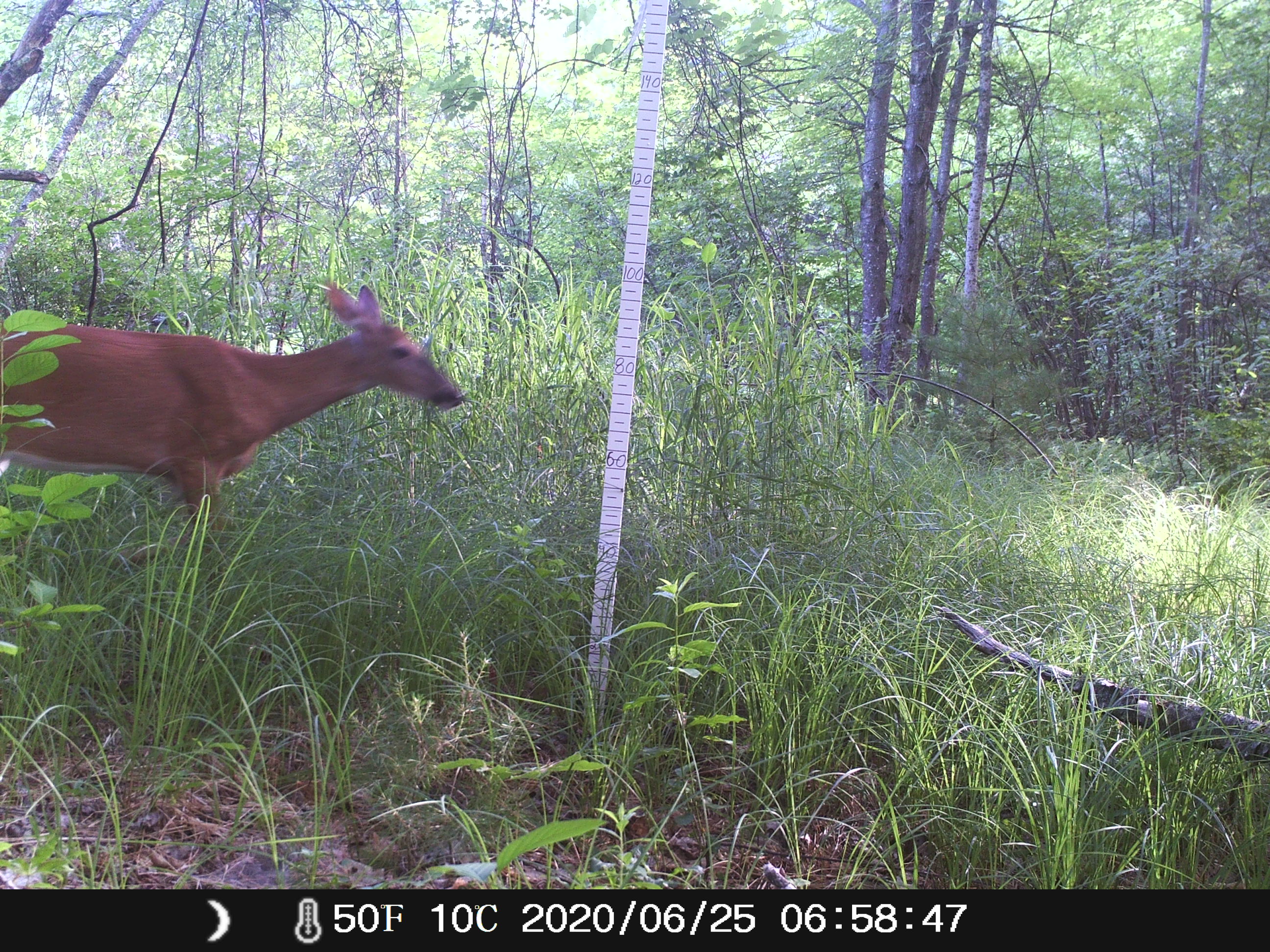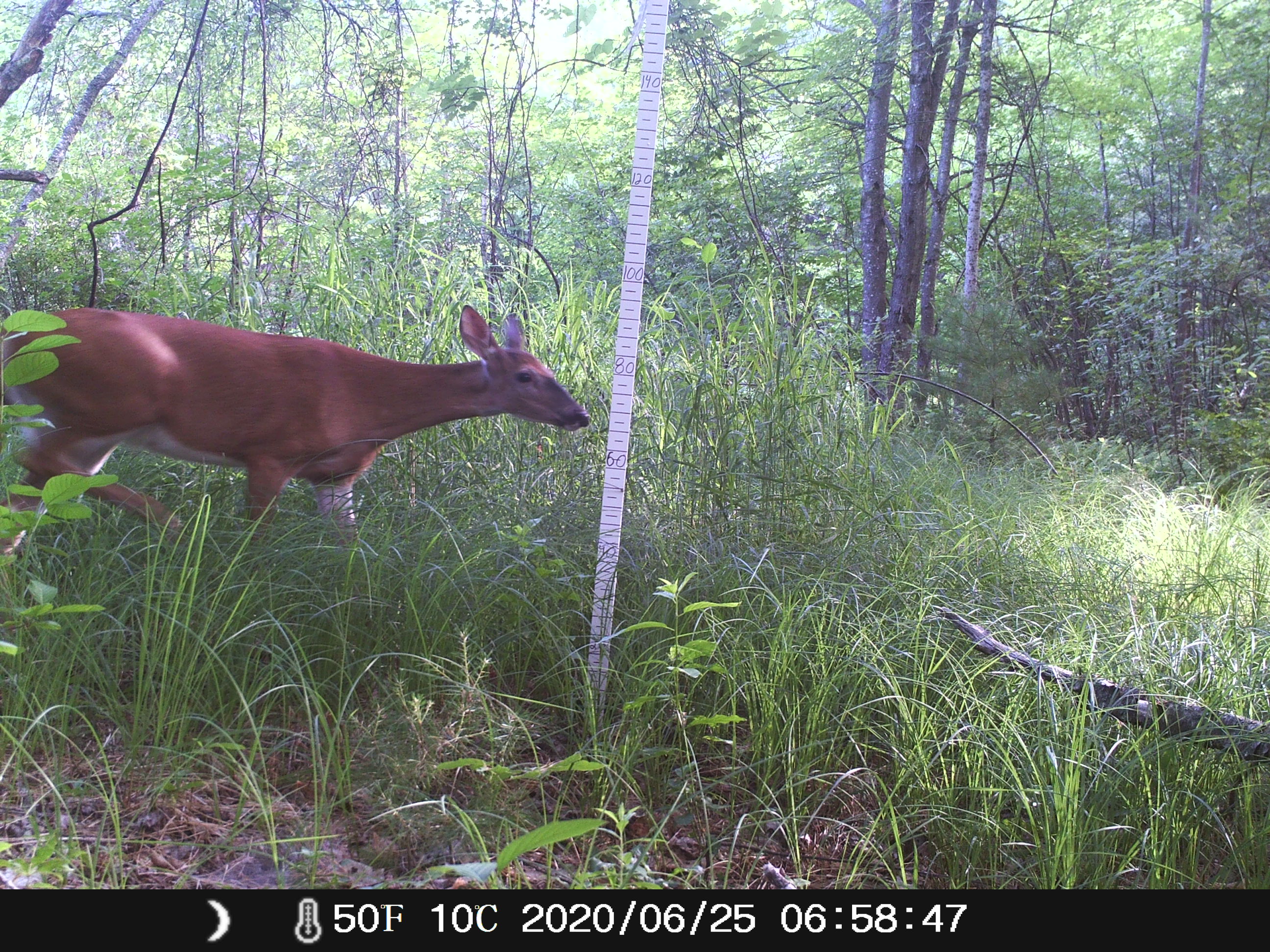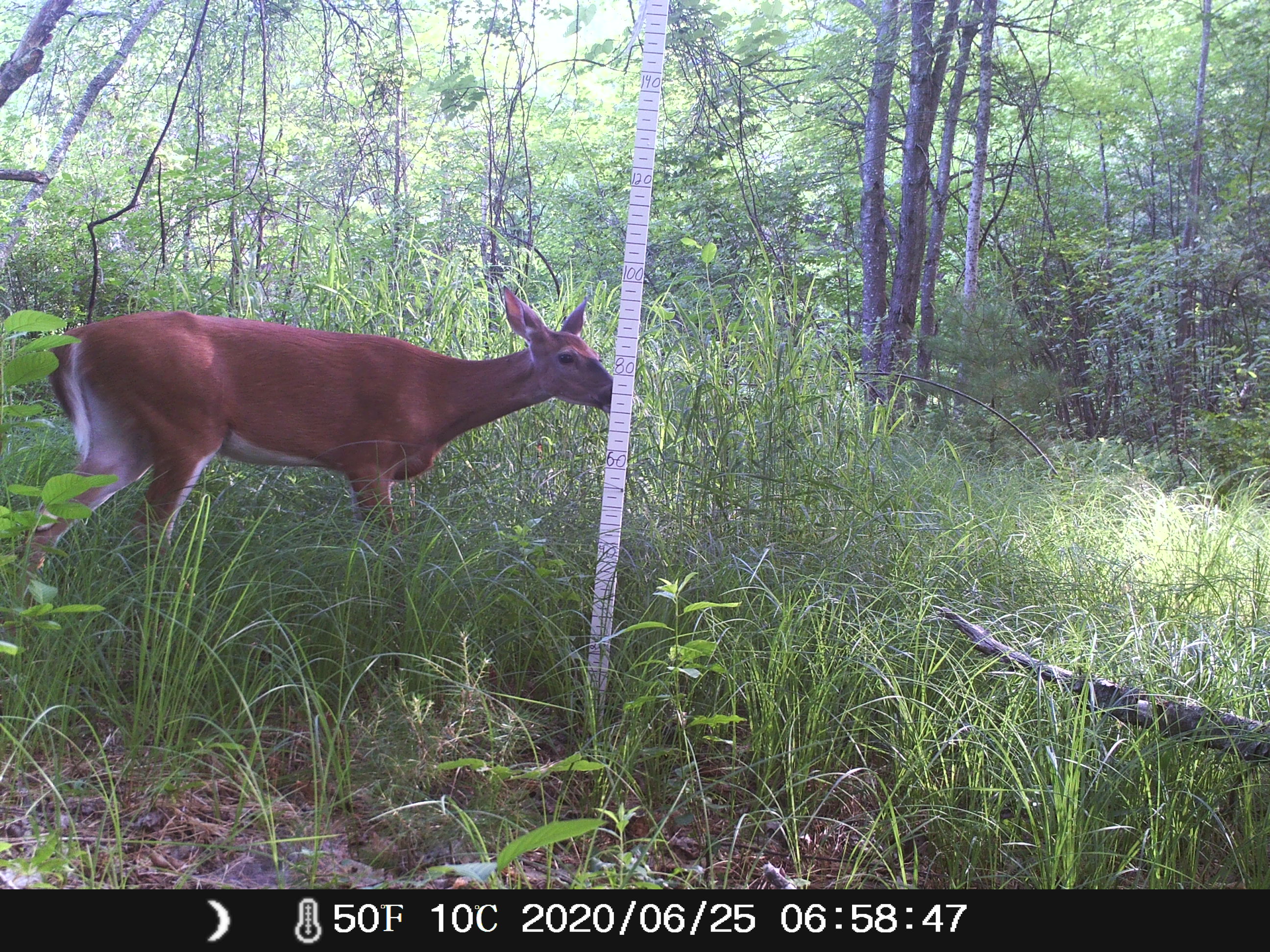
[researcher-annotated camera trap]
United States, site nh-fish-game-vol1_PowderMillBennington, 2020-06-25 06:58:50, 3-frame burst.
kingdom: Animalia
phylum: Chordata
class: Mammalia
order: Artiodactyla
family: Cervidae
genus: Odocoileus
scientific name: Odocoileus virginianus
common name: white-tailed deer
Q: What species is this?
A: White-tailed deer (Odocoileus virginianus).